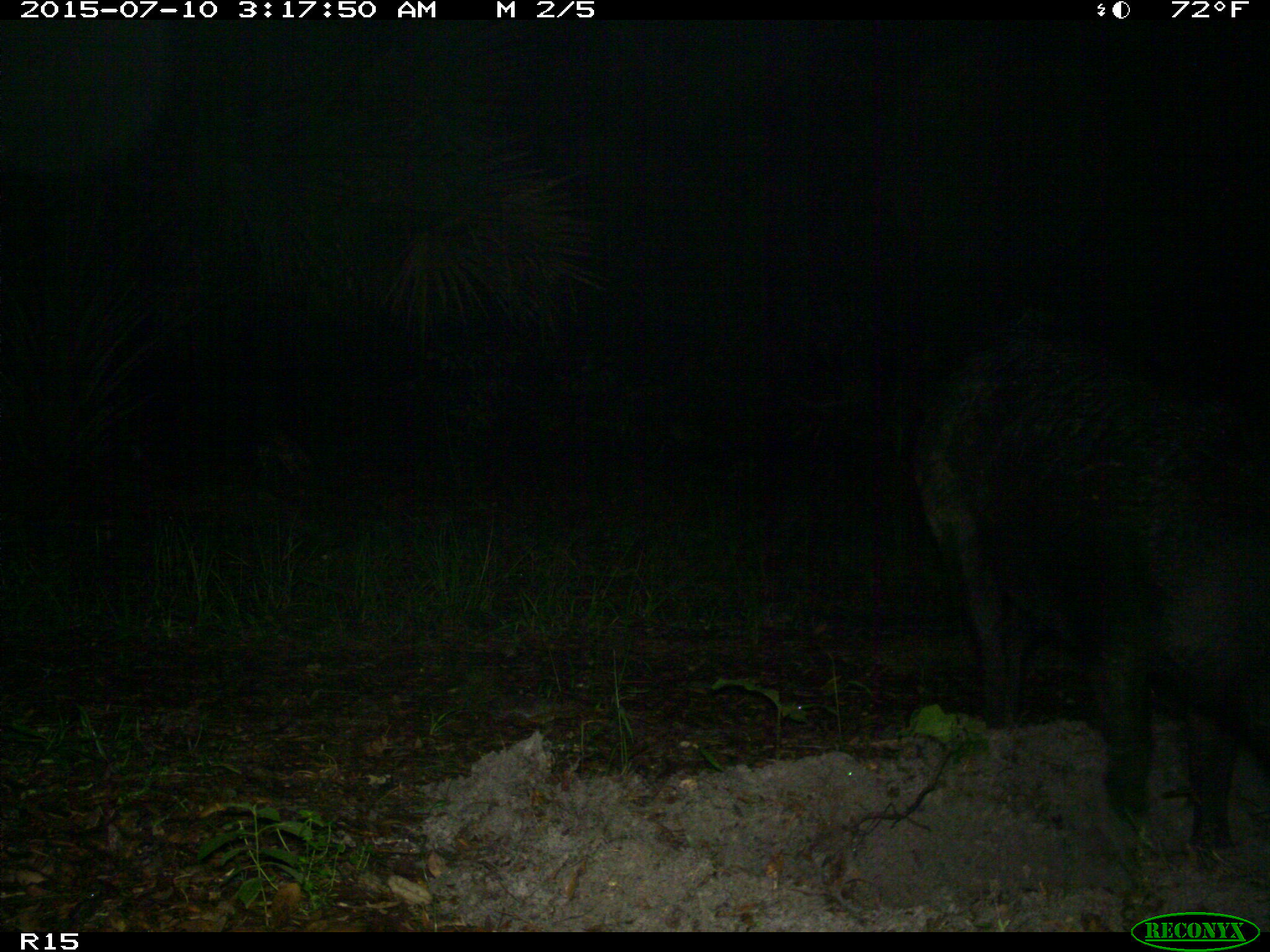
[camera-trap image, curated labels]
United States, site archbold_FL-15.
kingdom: Animalia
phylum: Chordata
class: Mammalia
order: Artiodactyla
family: Suidae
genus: Sus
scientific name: Sus scrofa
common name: wild boar